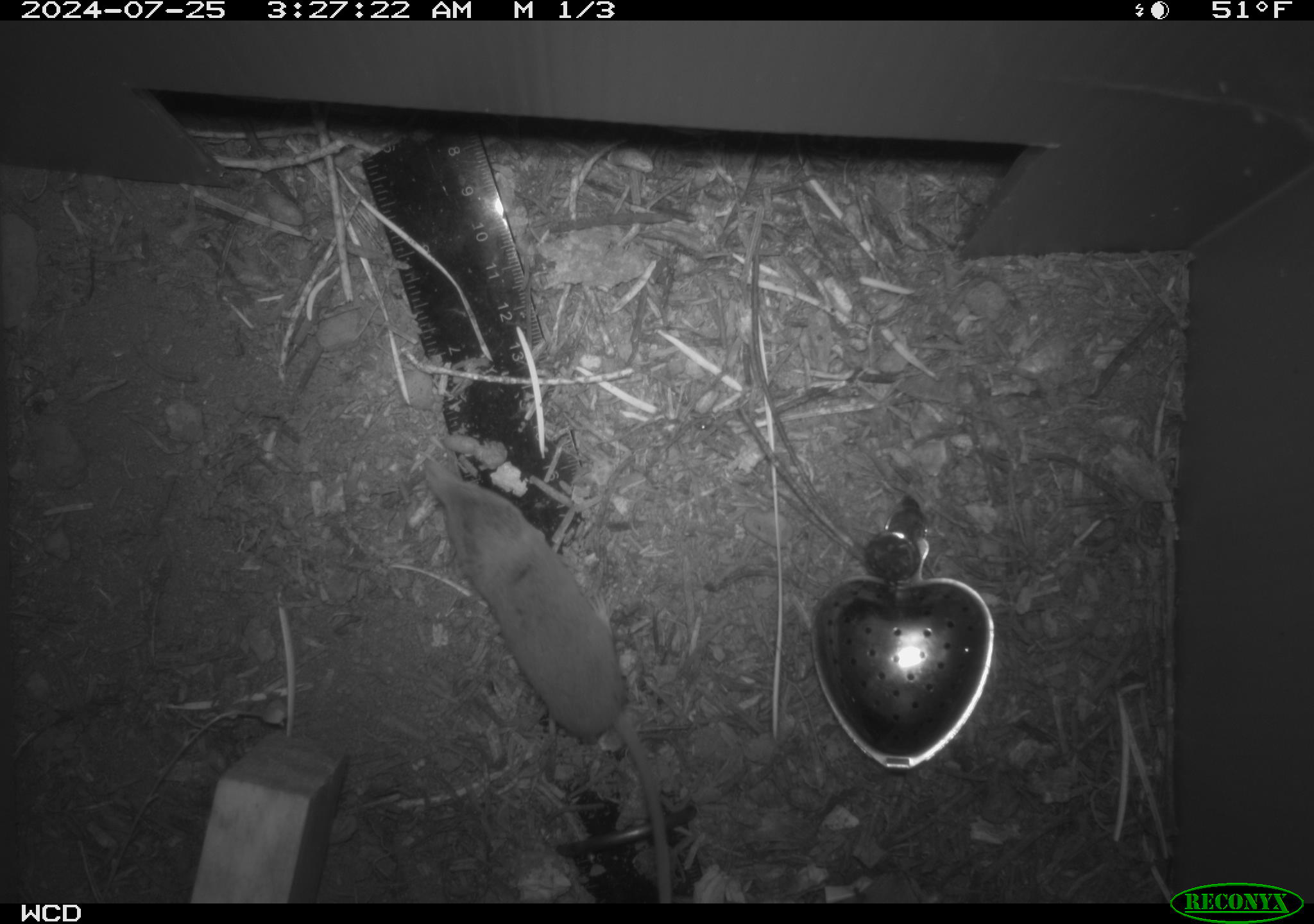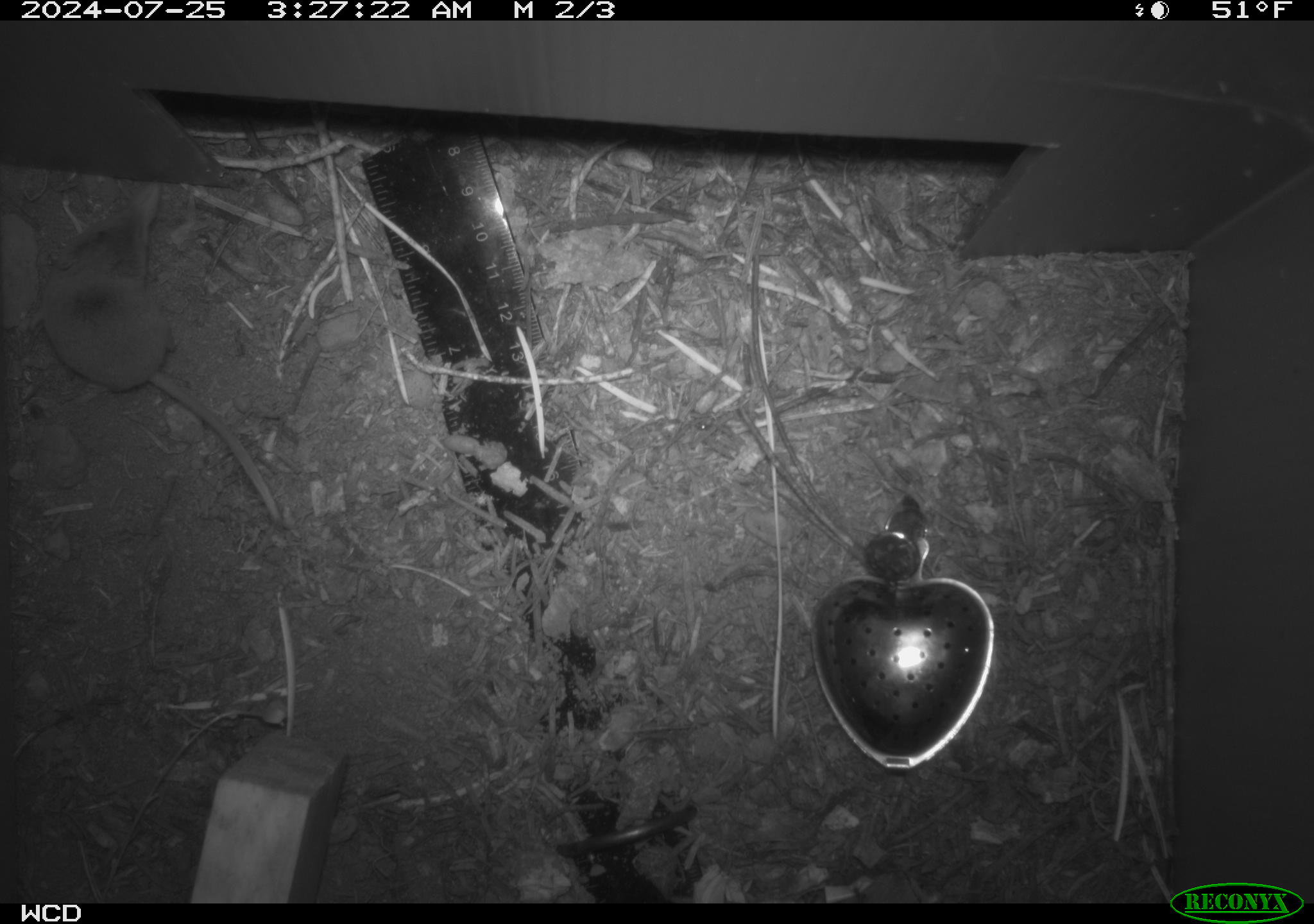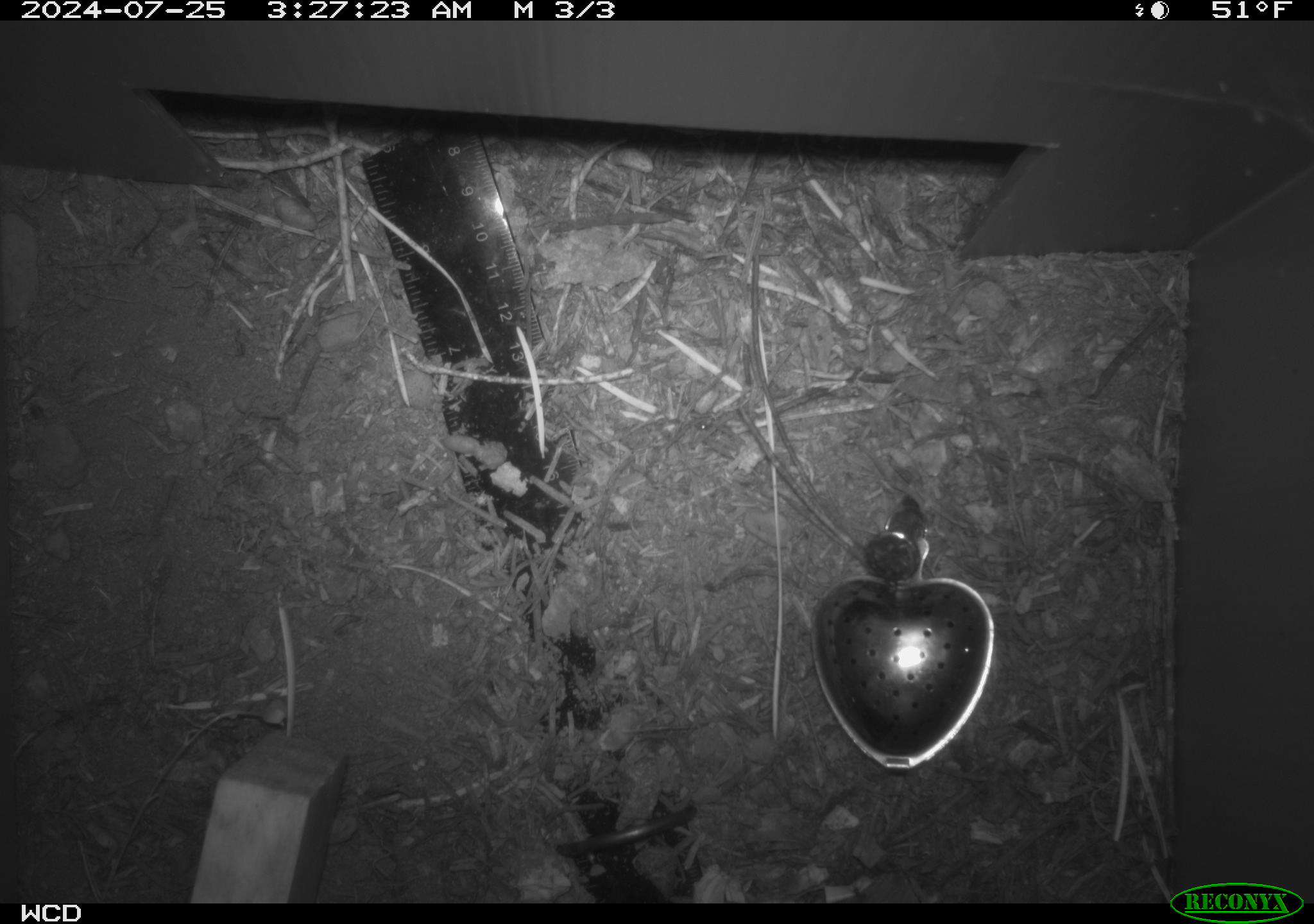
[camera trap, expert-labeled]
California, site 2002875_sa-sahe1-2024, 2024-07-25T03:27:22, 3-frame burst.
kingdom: Animalia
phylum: Chordata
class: Mammalia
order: Eulipotyphla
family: Soricidae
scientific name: Soricidae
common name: shrews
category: soricidae family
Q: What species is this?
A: Soricidae family (shrews) (Soricidae).